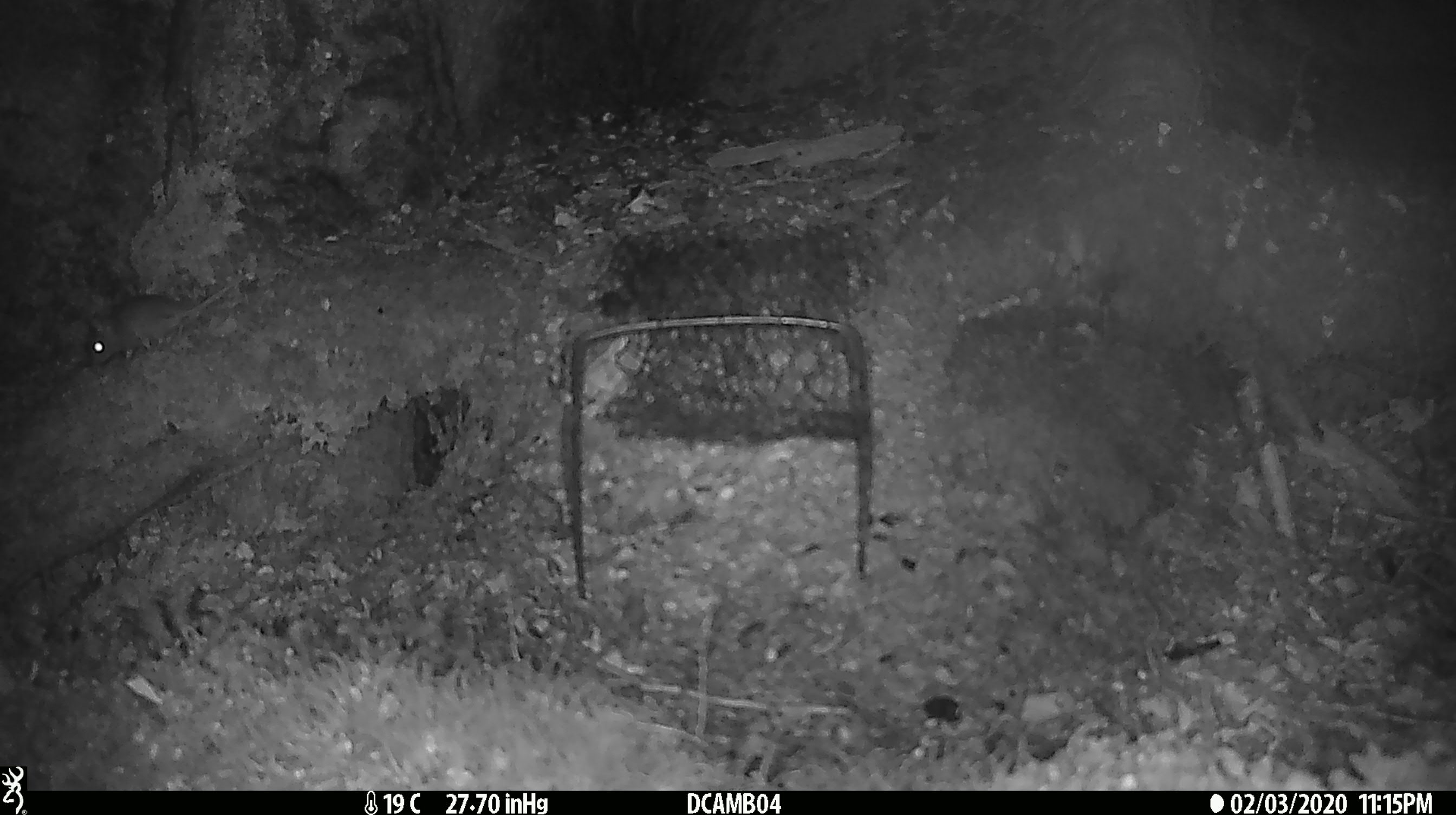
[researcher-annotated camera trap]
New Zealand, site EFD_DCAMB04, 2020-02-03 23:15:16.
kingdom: Animalia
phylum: Chordata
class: Mammalia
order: Rodentia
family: Muridae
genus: Mus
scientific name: Mus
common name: mouse